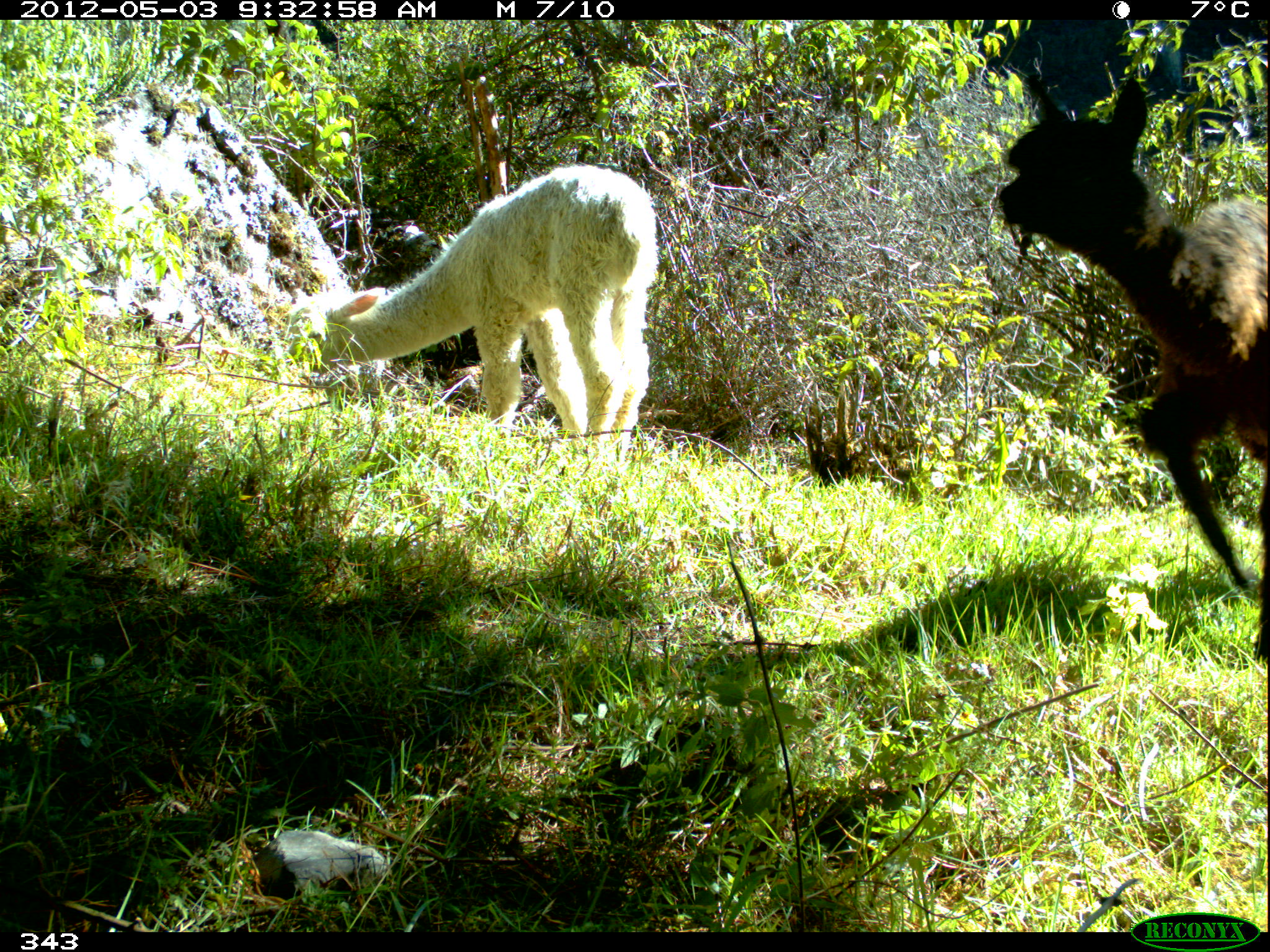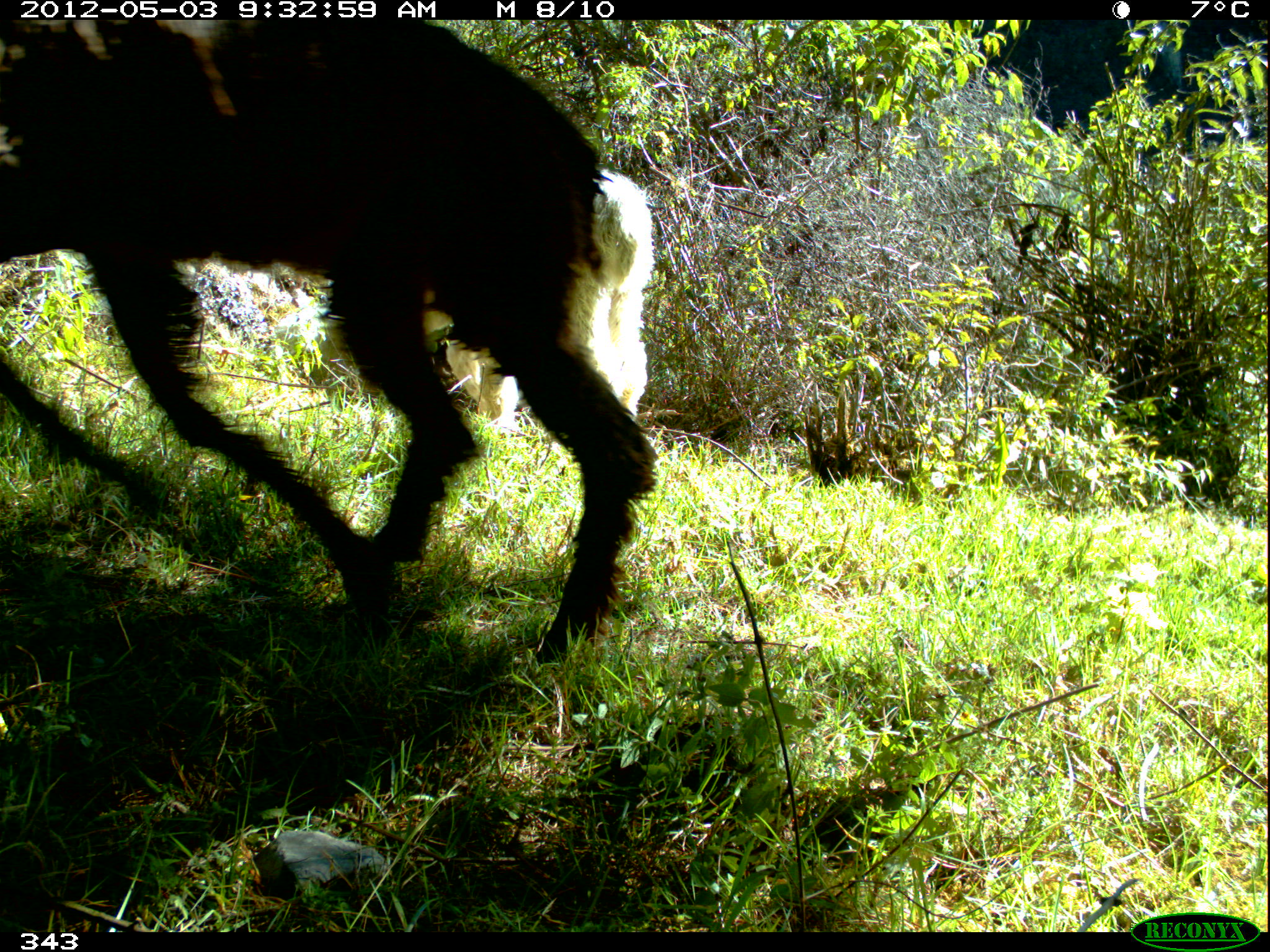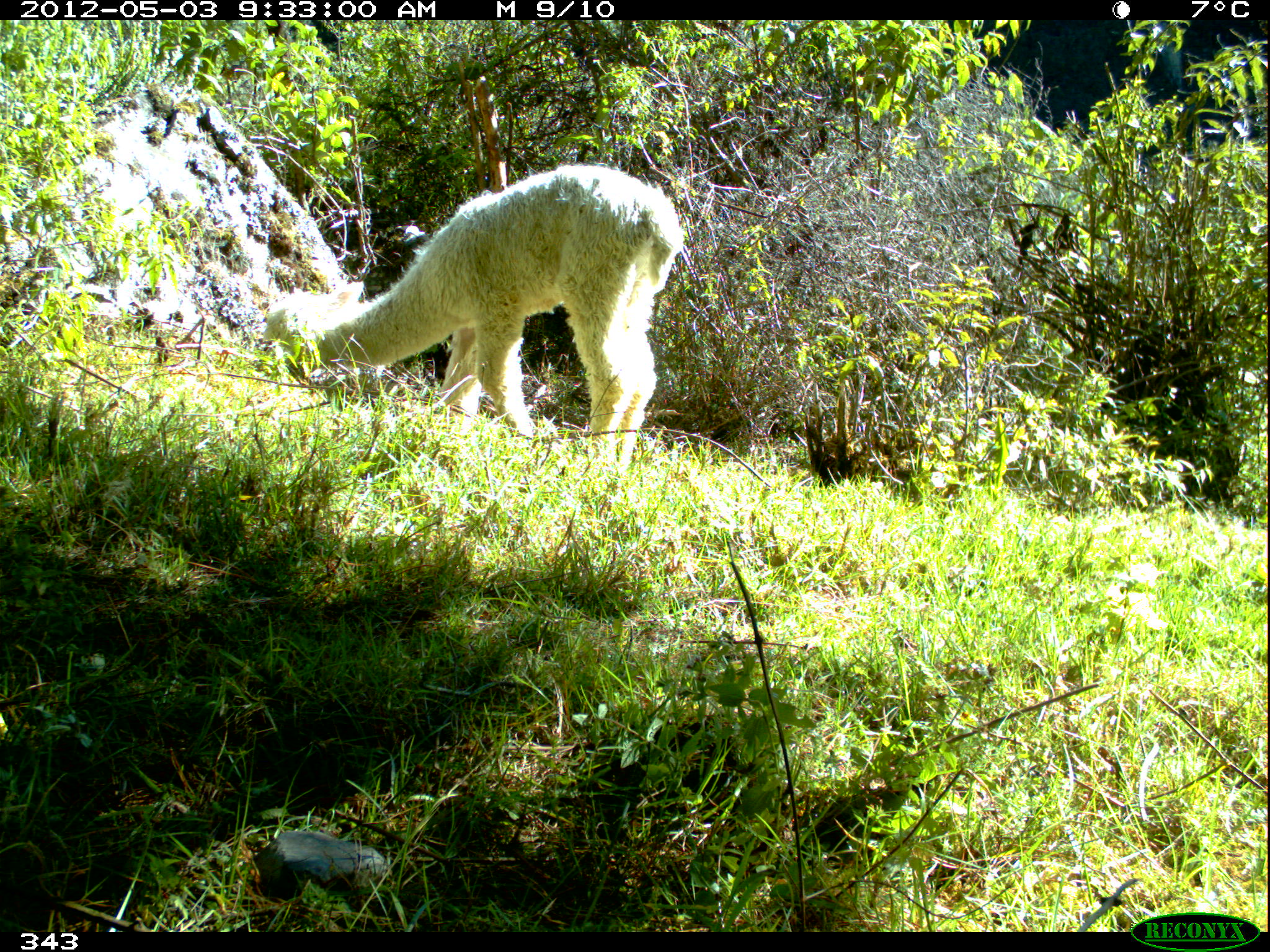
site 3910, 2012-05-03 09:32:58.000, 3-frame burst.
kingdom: Animalia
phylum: Chordata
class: Mammalia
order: Artiodactyla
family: Camelidae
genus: Vicugna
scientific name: Vicugna pacos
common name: alpaca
Vicugna pacos (alpaca).